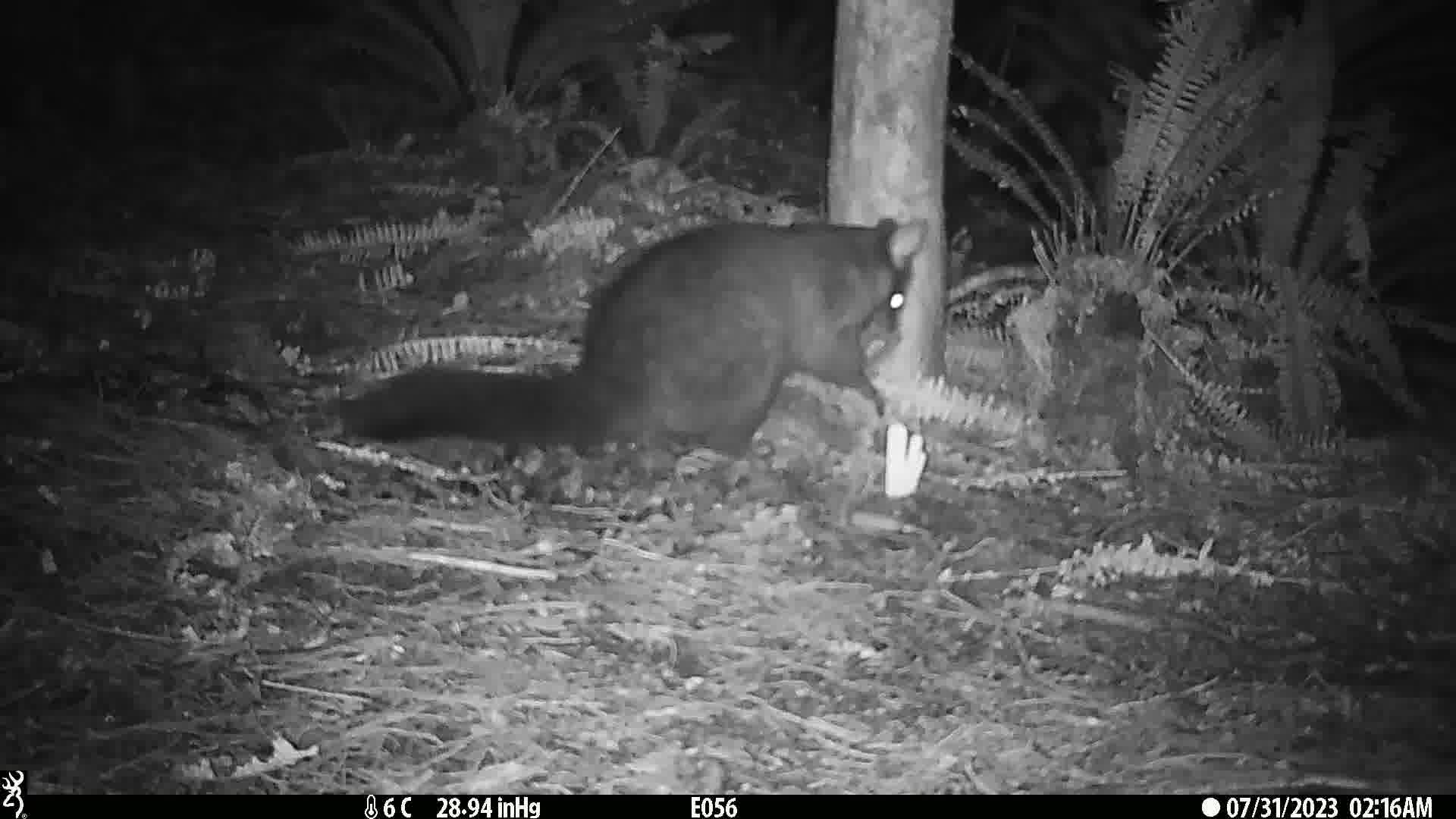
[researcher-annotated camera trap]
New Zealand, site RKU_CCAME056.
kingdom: Animalia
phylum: Chordata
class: Mammalia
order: Diprotodontia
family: Phalangeridae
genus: Trichosurus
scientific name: Trichosurus vulpecula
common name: common brushtail possum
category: possum